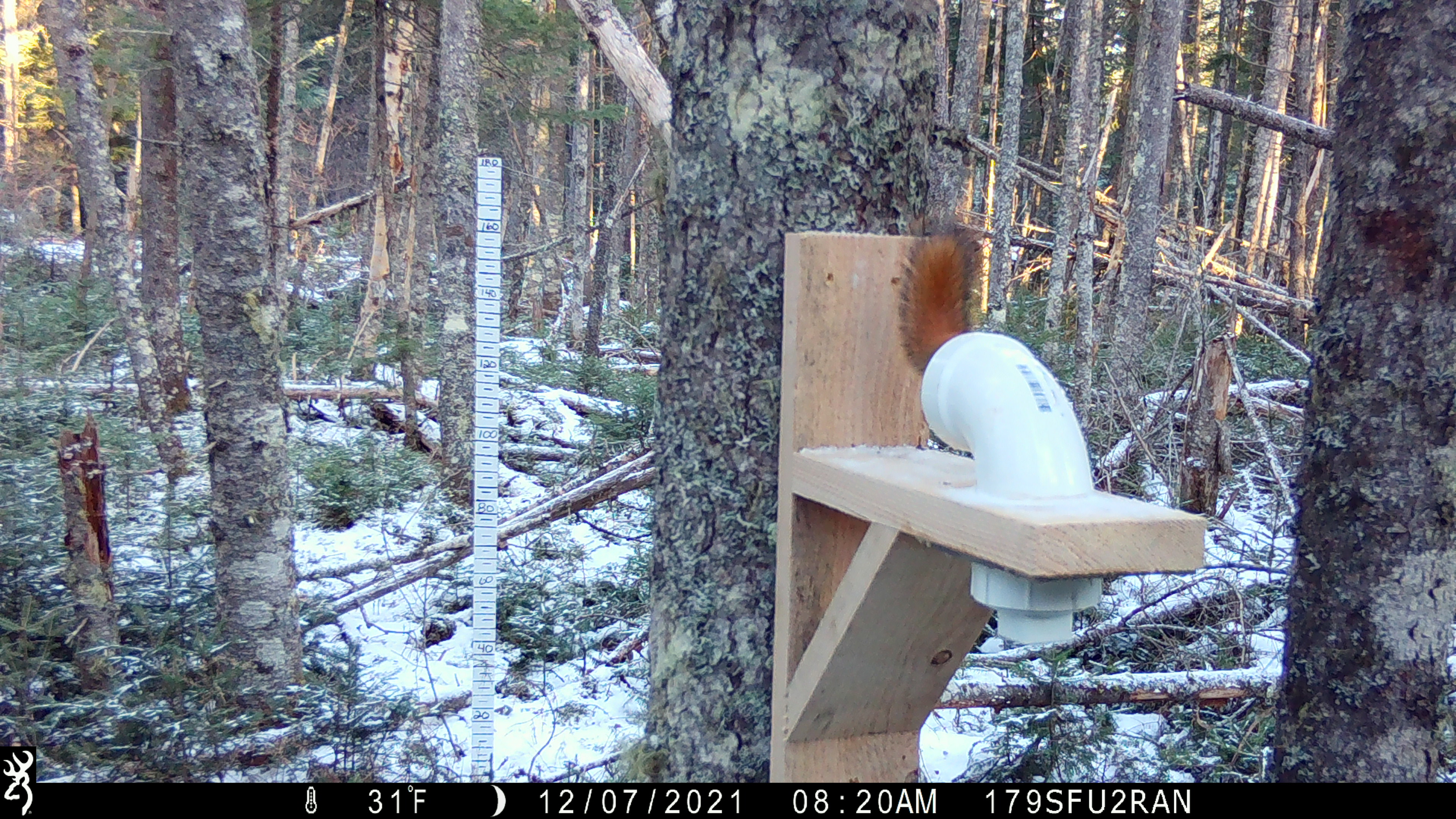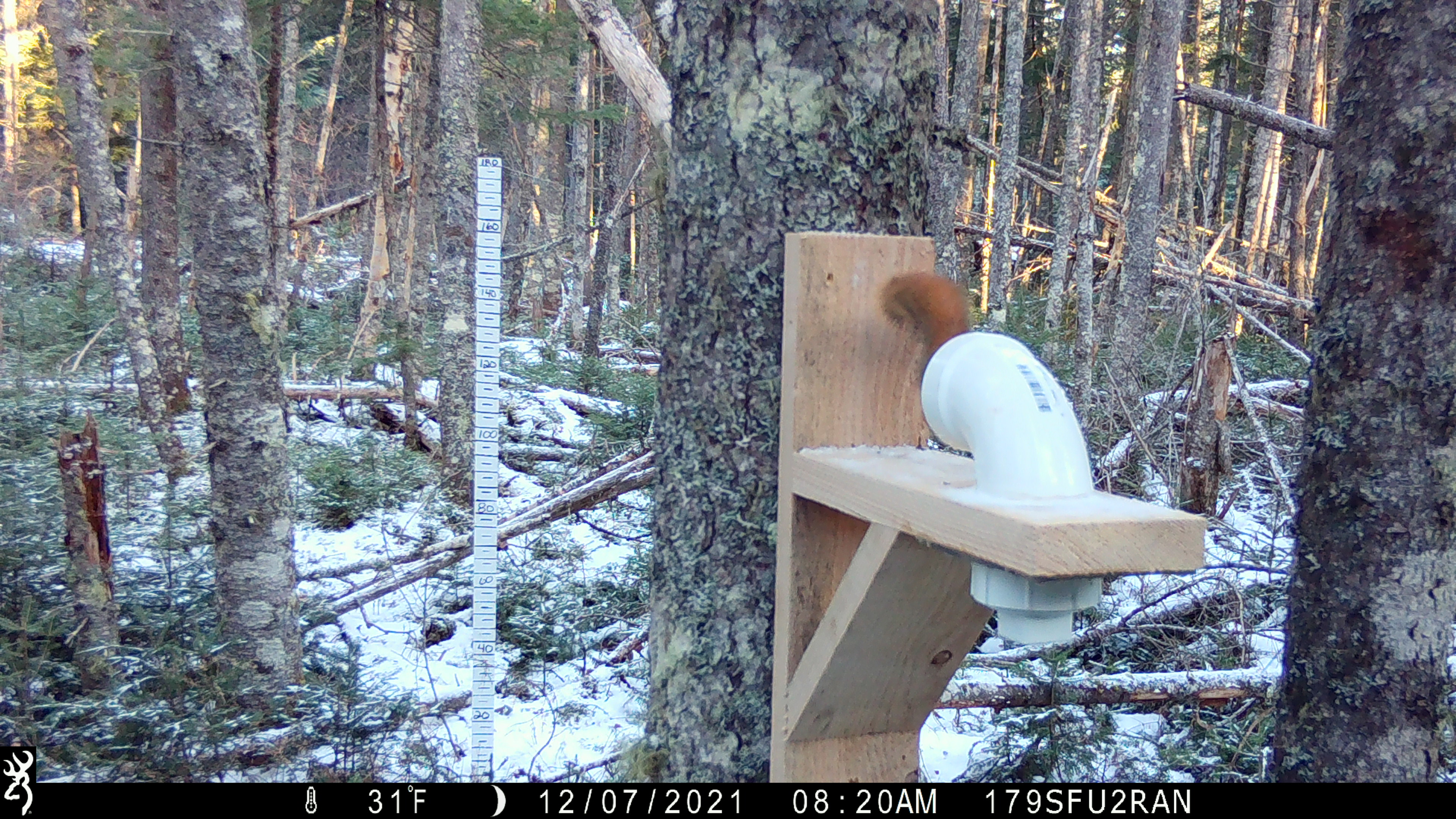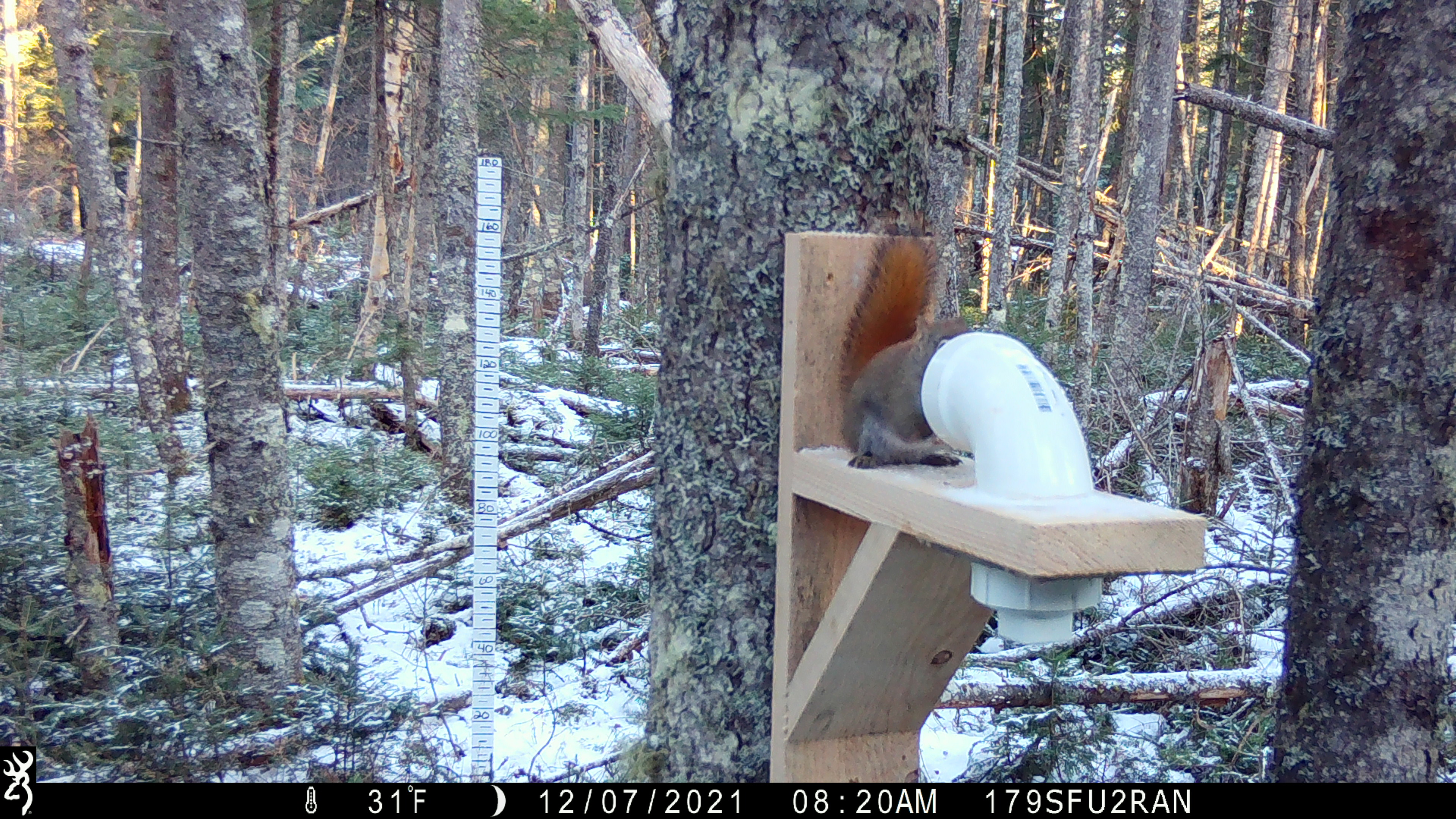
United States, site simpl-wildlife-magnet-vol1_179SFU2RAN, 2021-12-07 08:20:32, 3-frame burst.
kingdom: Animalia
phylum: Chordata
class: Mammalia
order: Rodentia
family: Sciuridae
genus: Tamiasciurus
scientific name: Tamiasciurus hudsonicus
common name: red squirrel